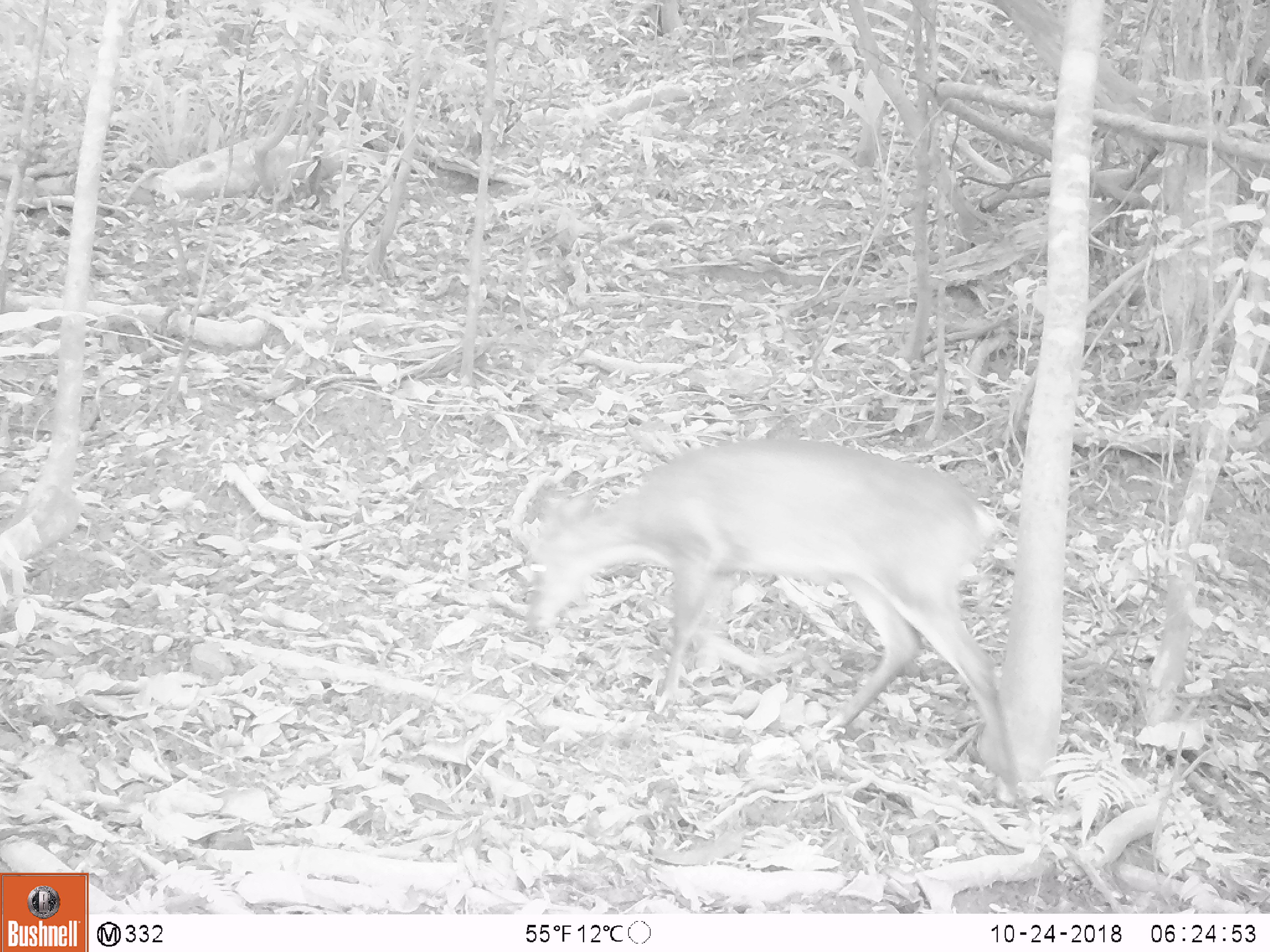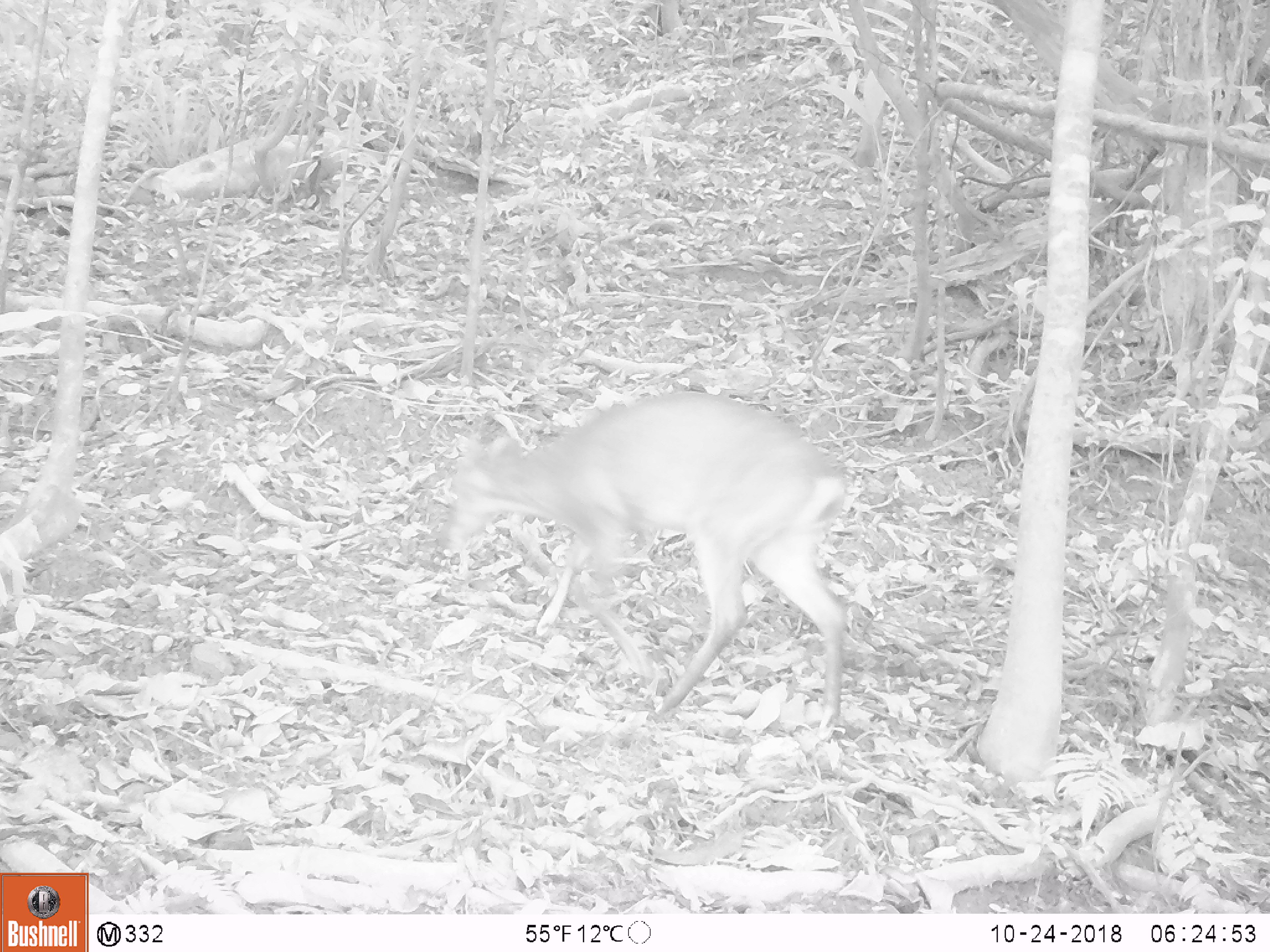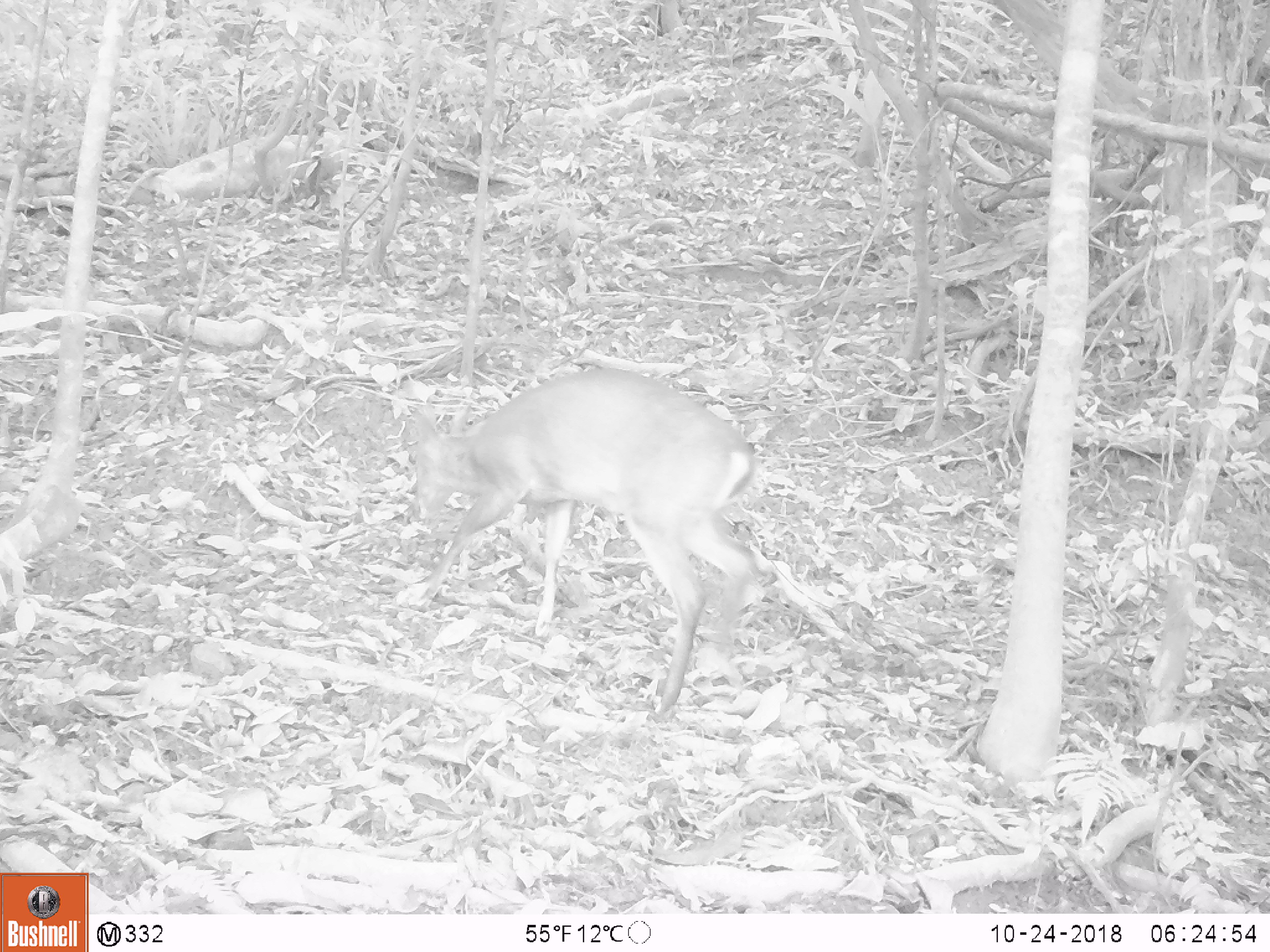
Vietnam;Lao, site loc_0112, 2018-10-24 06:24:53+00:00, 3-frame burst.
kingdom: Animalia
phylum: Chordata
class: Mammalia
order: Artiodactyla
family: Cervidae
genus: Muntiacus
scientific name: Muntiacus vuquangensis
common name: large-antlered muntjac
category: large antlered muntjac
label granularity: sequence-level